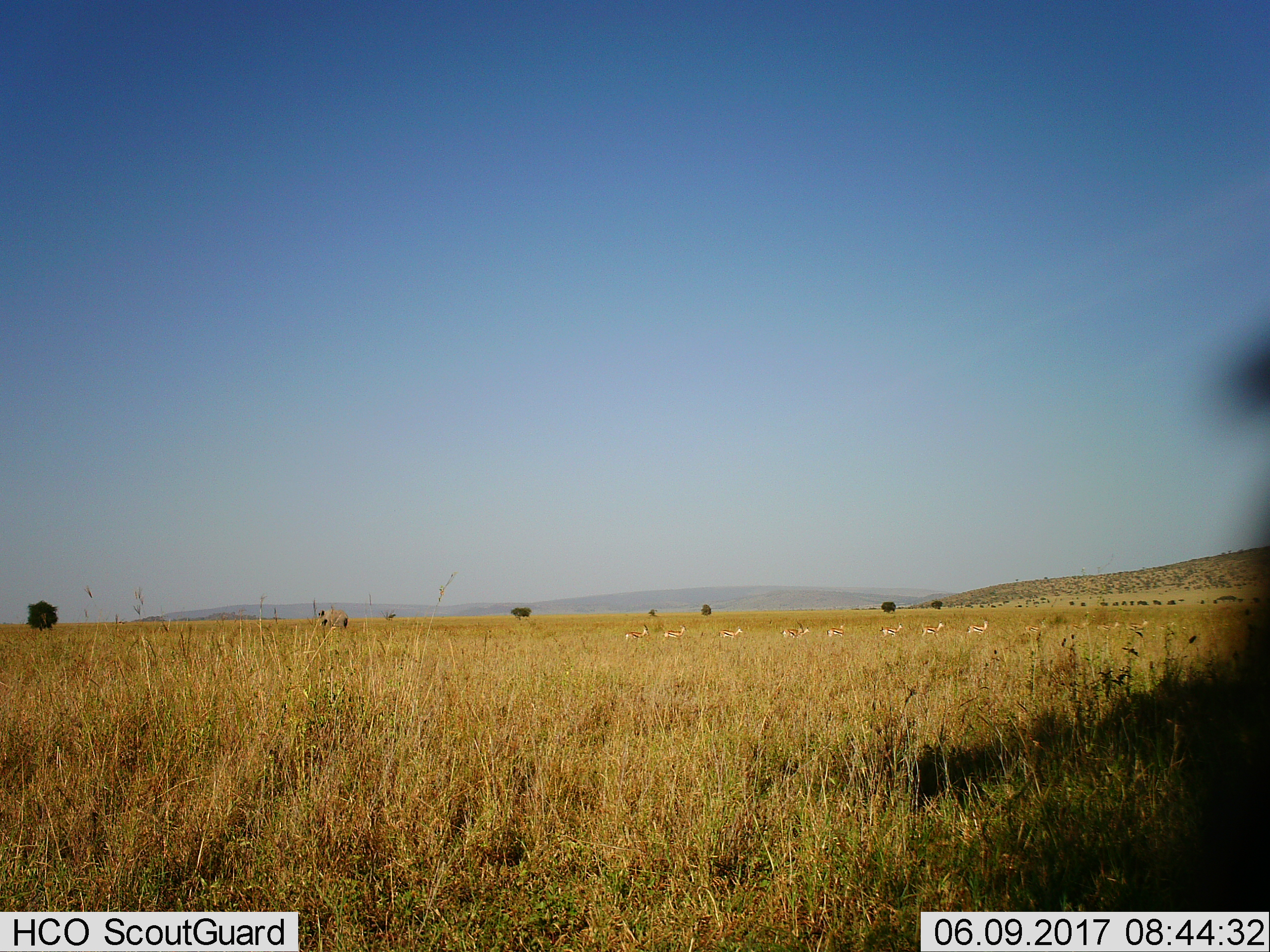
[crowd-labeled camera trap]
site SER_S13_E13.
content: unidentified animal